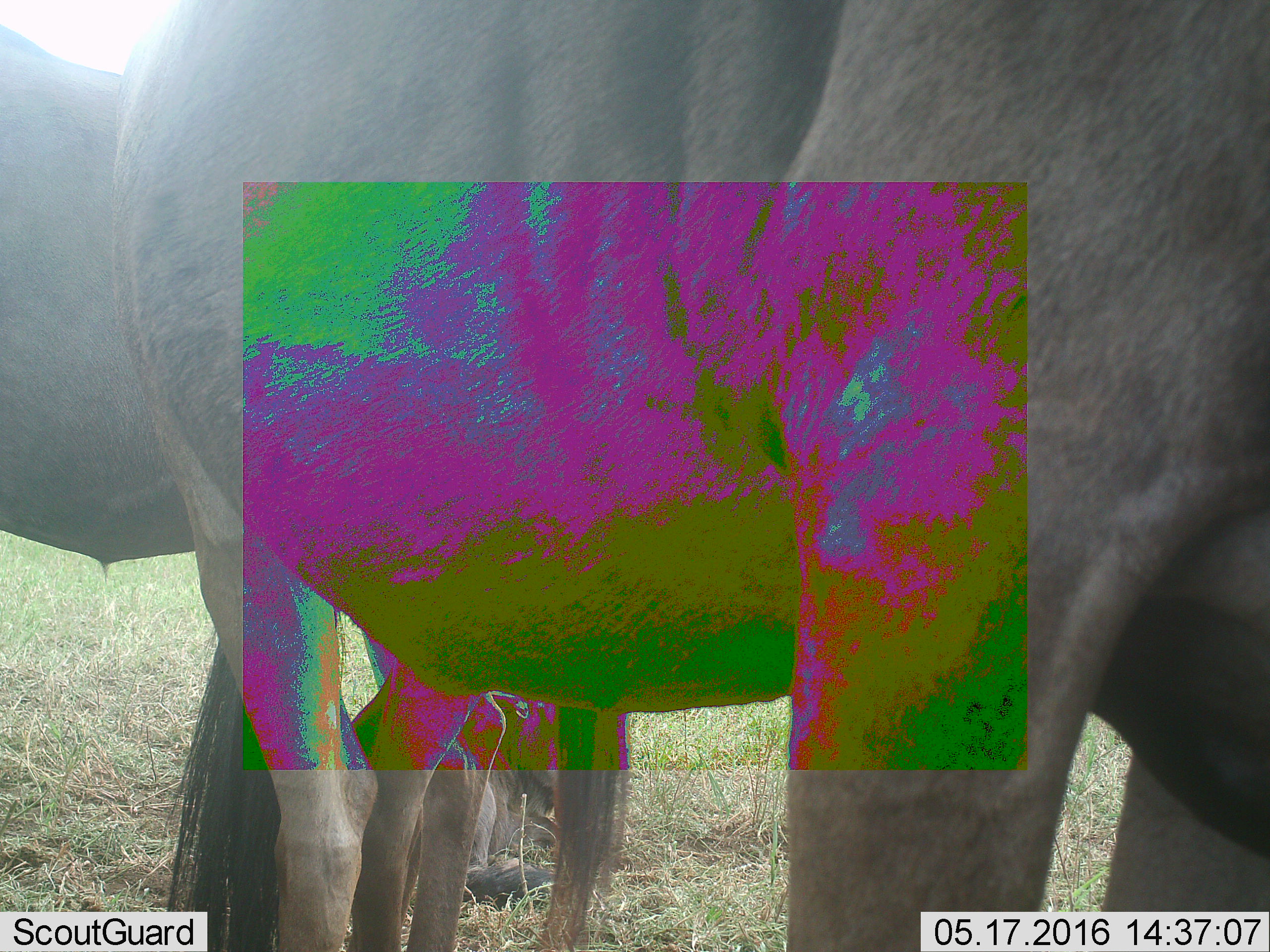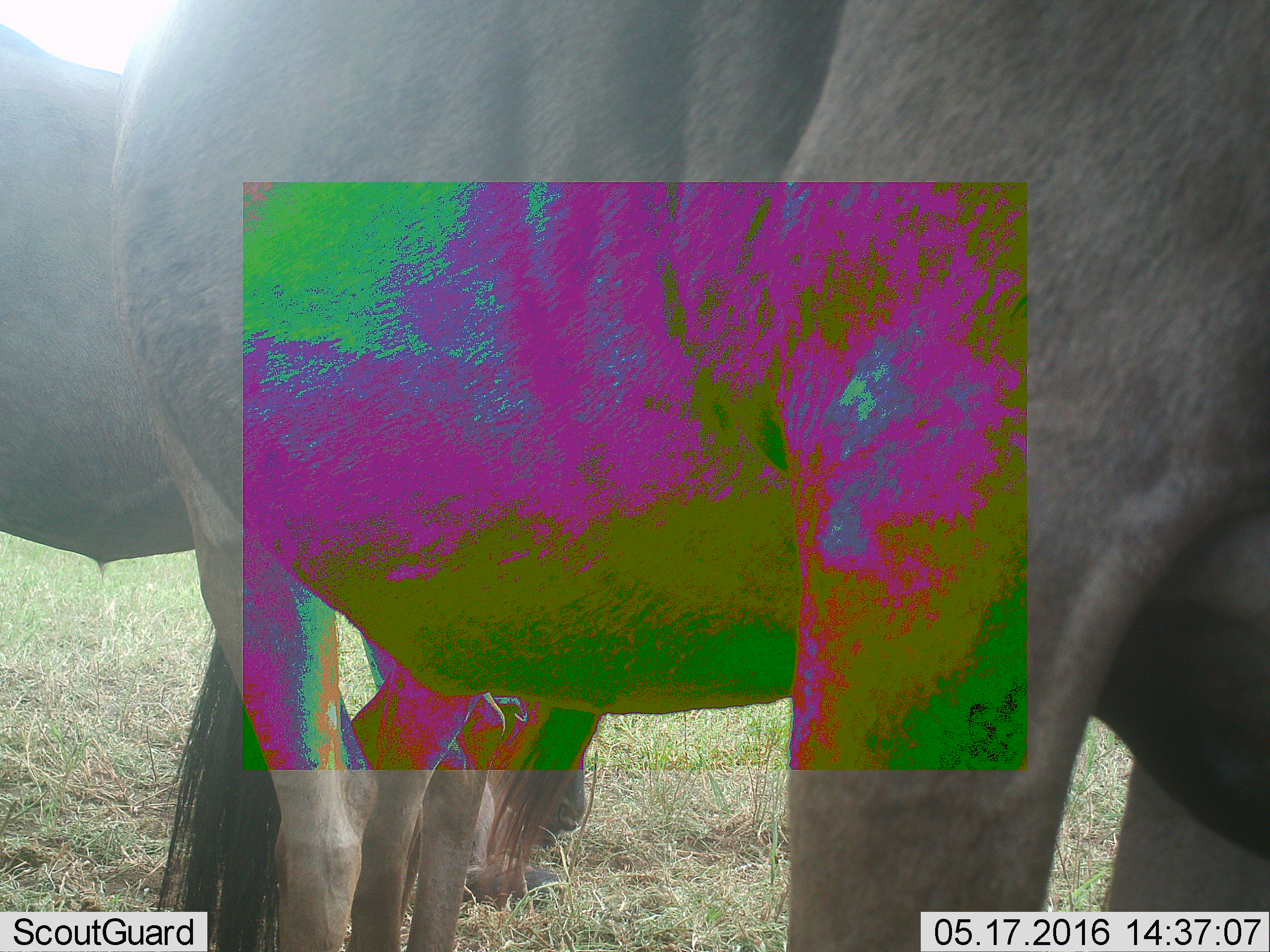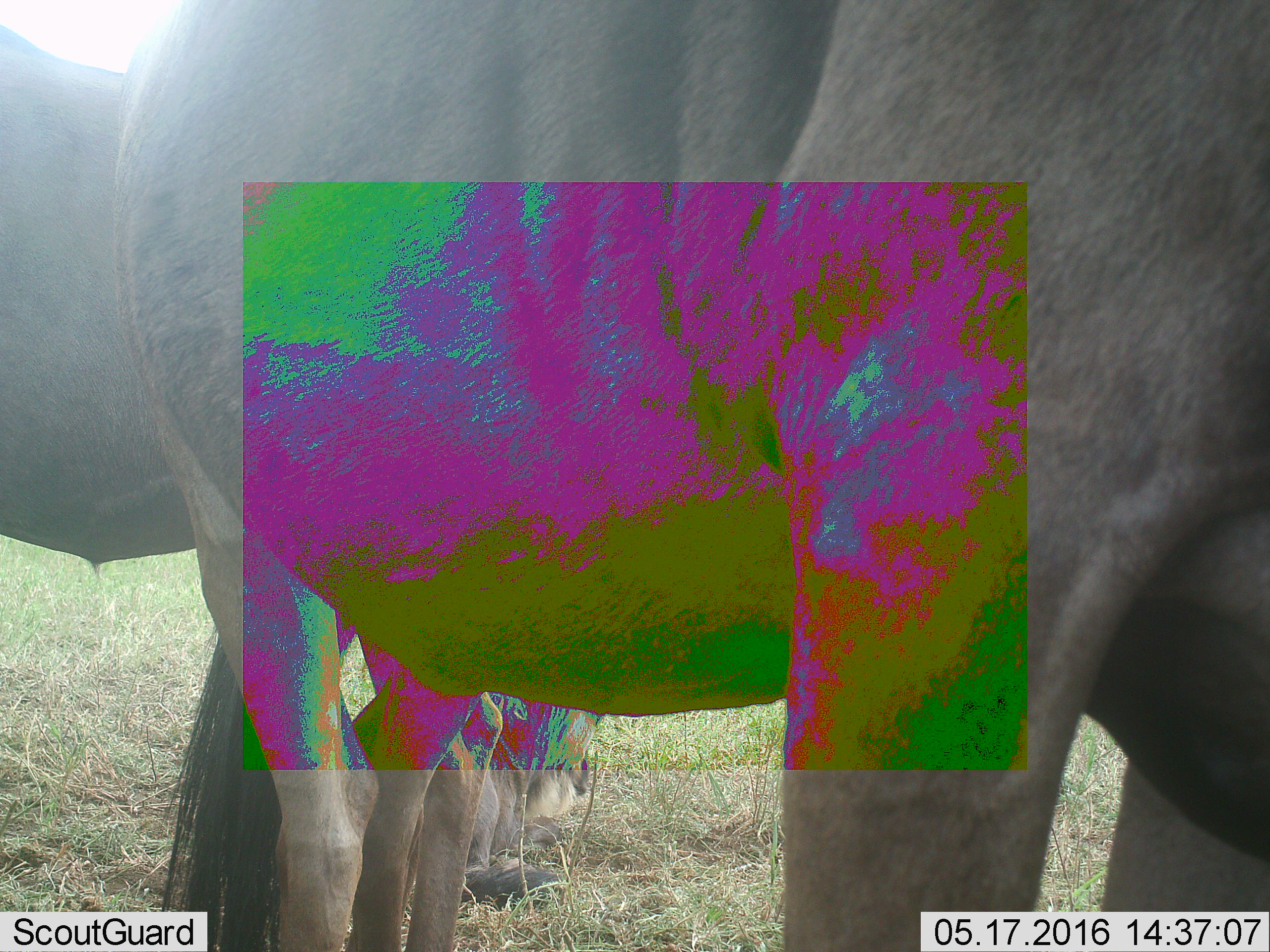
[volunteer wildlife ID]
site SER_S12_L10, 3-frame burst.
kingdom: Animalia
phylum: Chordata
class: Mammalia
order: Artiodactyla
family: Bovidae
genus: Connochaetes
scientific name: Connochaetes taurinus taurinus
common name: blue wildebeest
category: wildebeestblue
Wildebeestblue (blue wildebeest) (Connochaetes taurinus taurinus), count 3. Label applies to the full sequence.